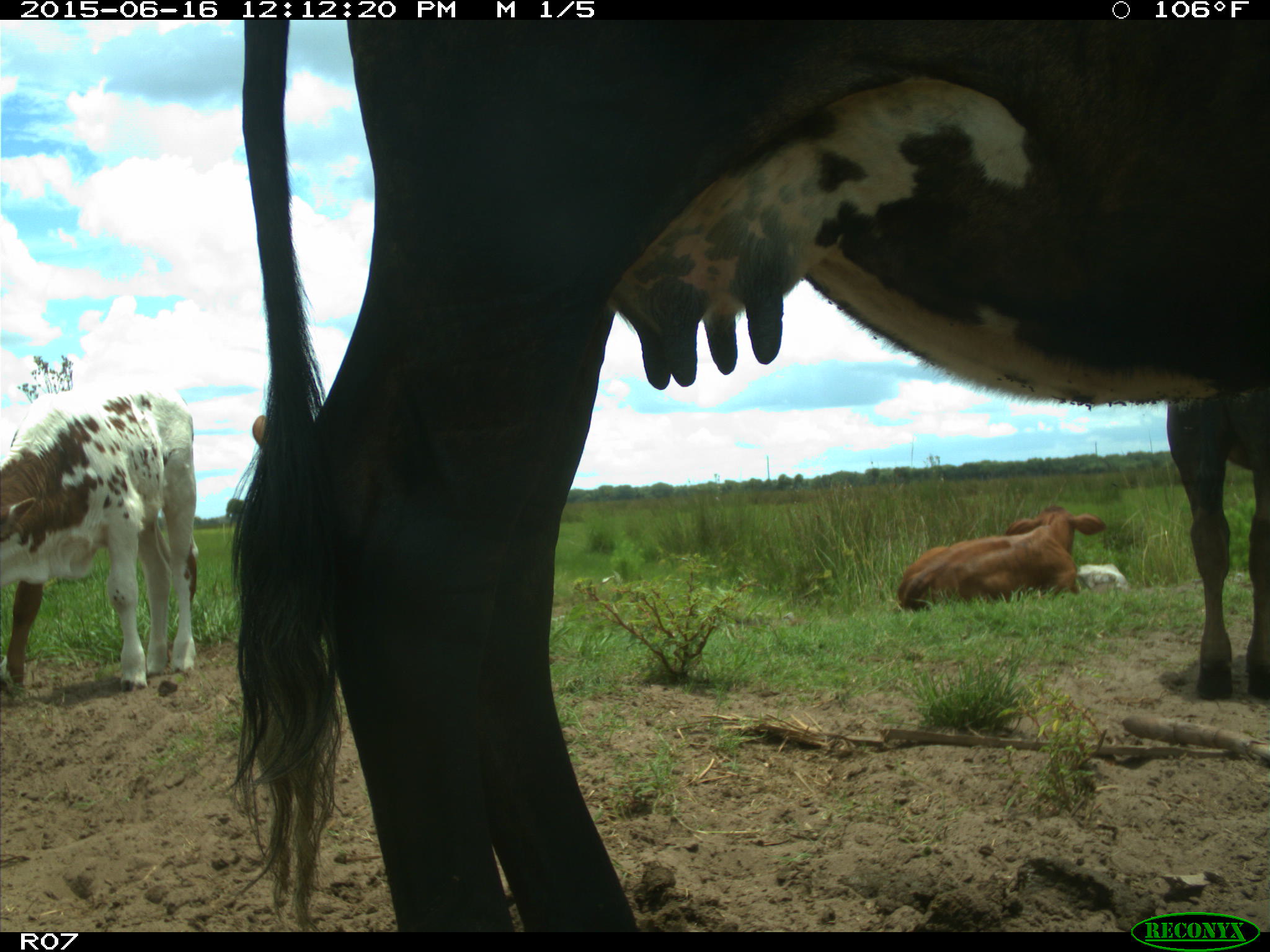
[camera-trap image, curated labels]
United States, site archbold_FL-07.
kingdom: Animalia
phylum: Chordata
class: Mammalia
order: Artiodactyla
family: Bovidae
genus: Bos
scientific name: Bos taurus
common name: domestic cow